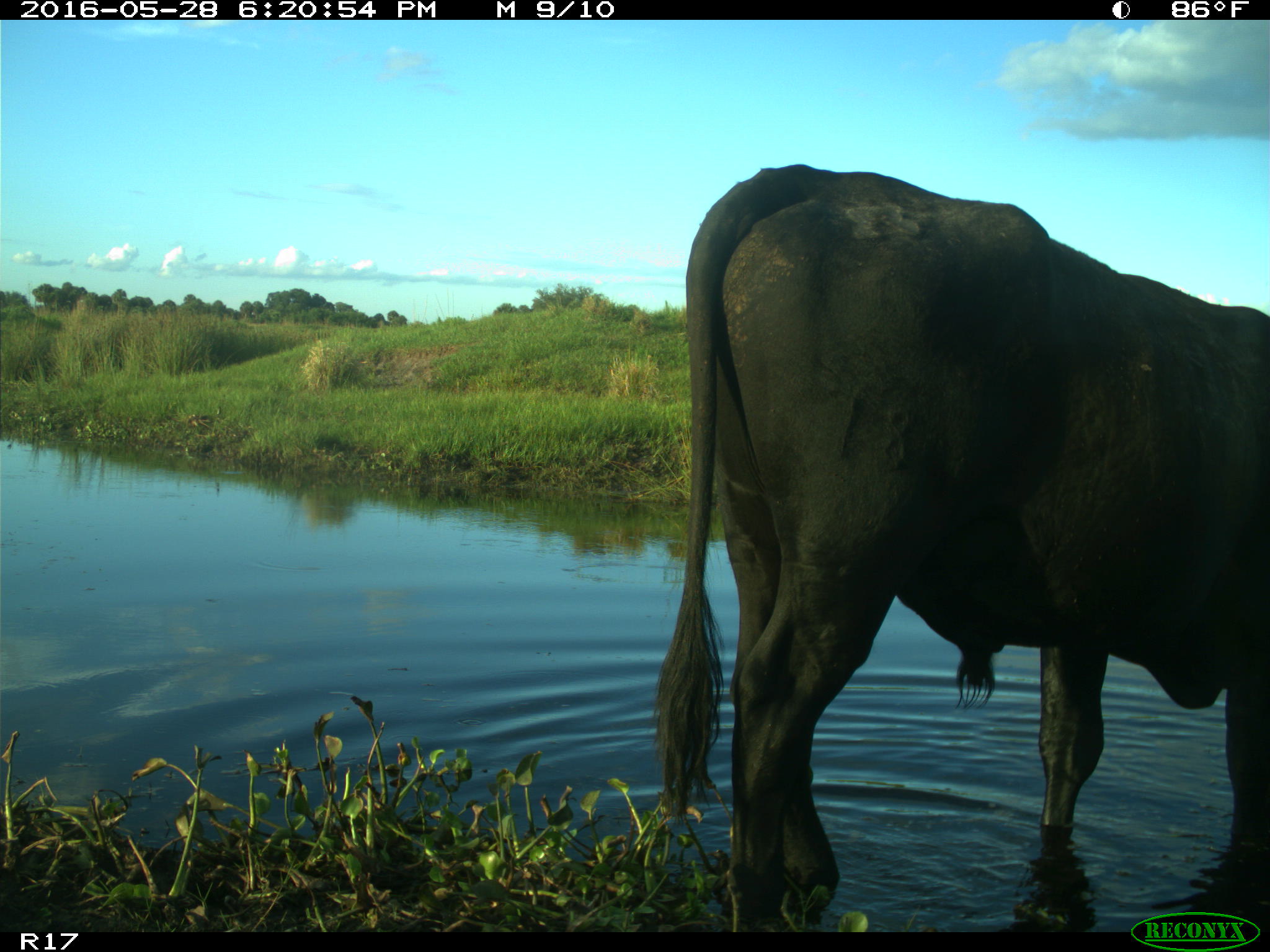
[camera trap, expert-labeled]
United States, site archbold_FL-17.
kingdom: Animalia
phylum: Chordata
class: Mammalia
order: Artiodactyla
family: Bovidae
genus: Bos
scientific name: Bos taurus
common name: domestic cow